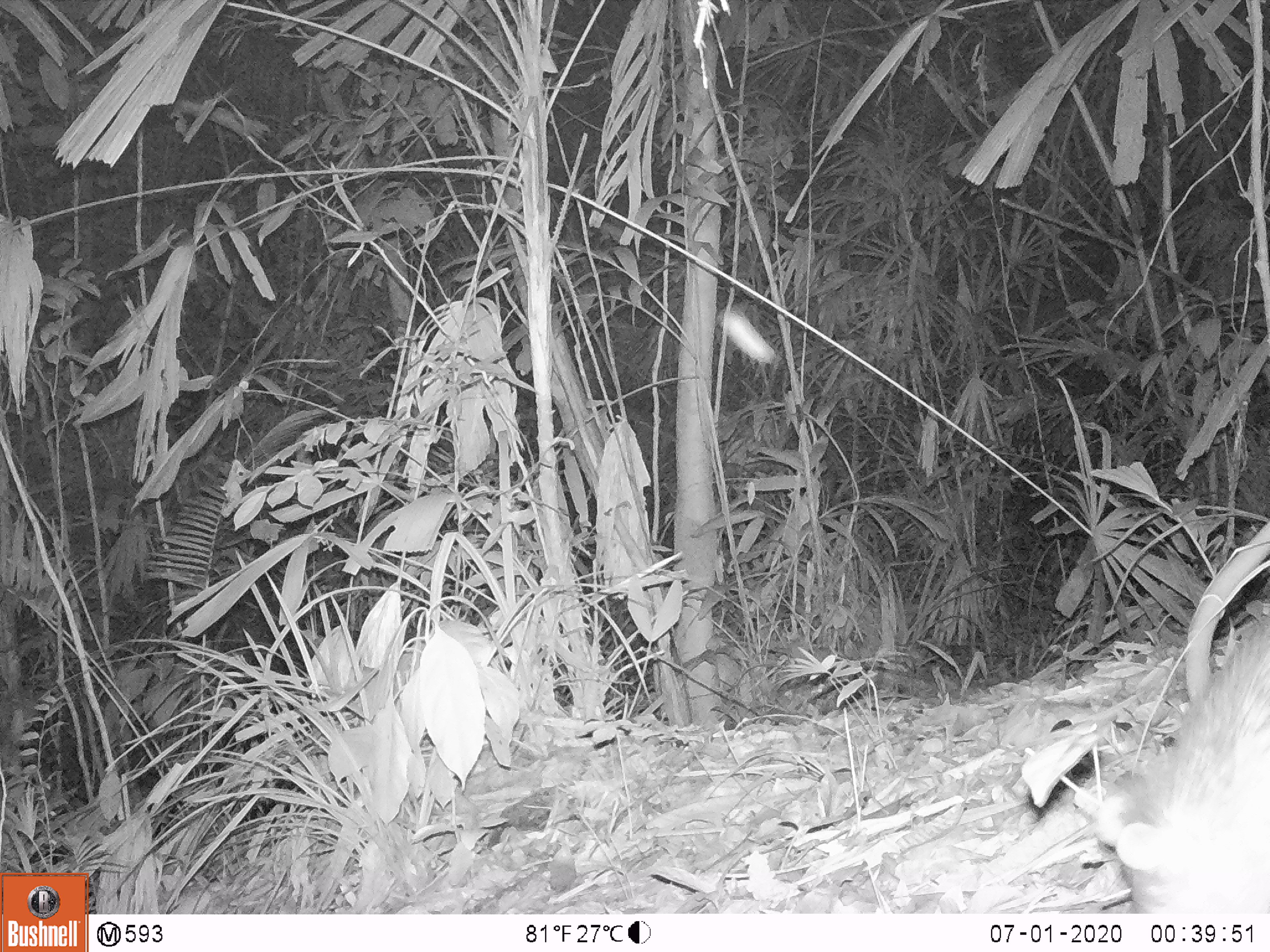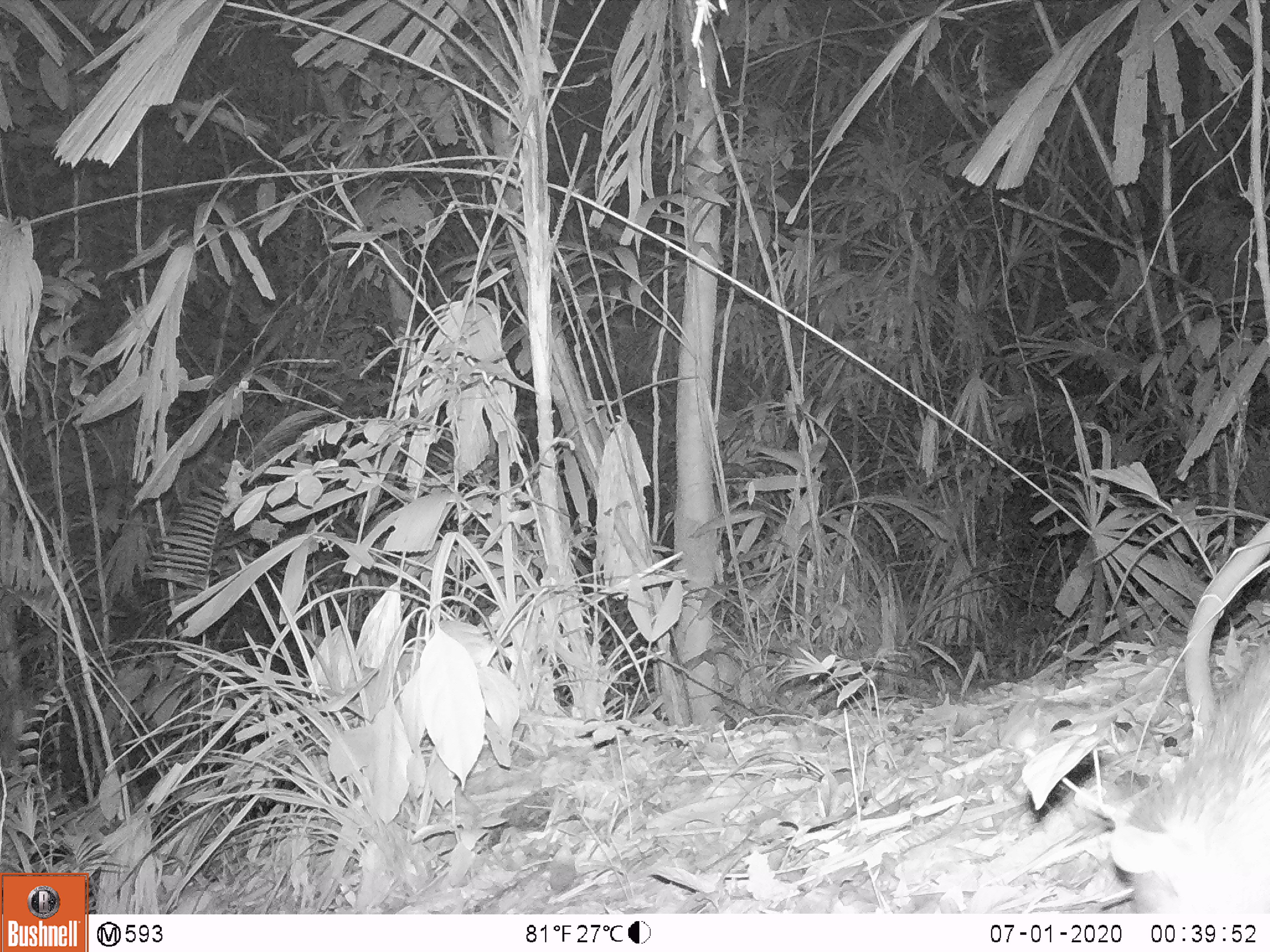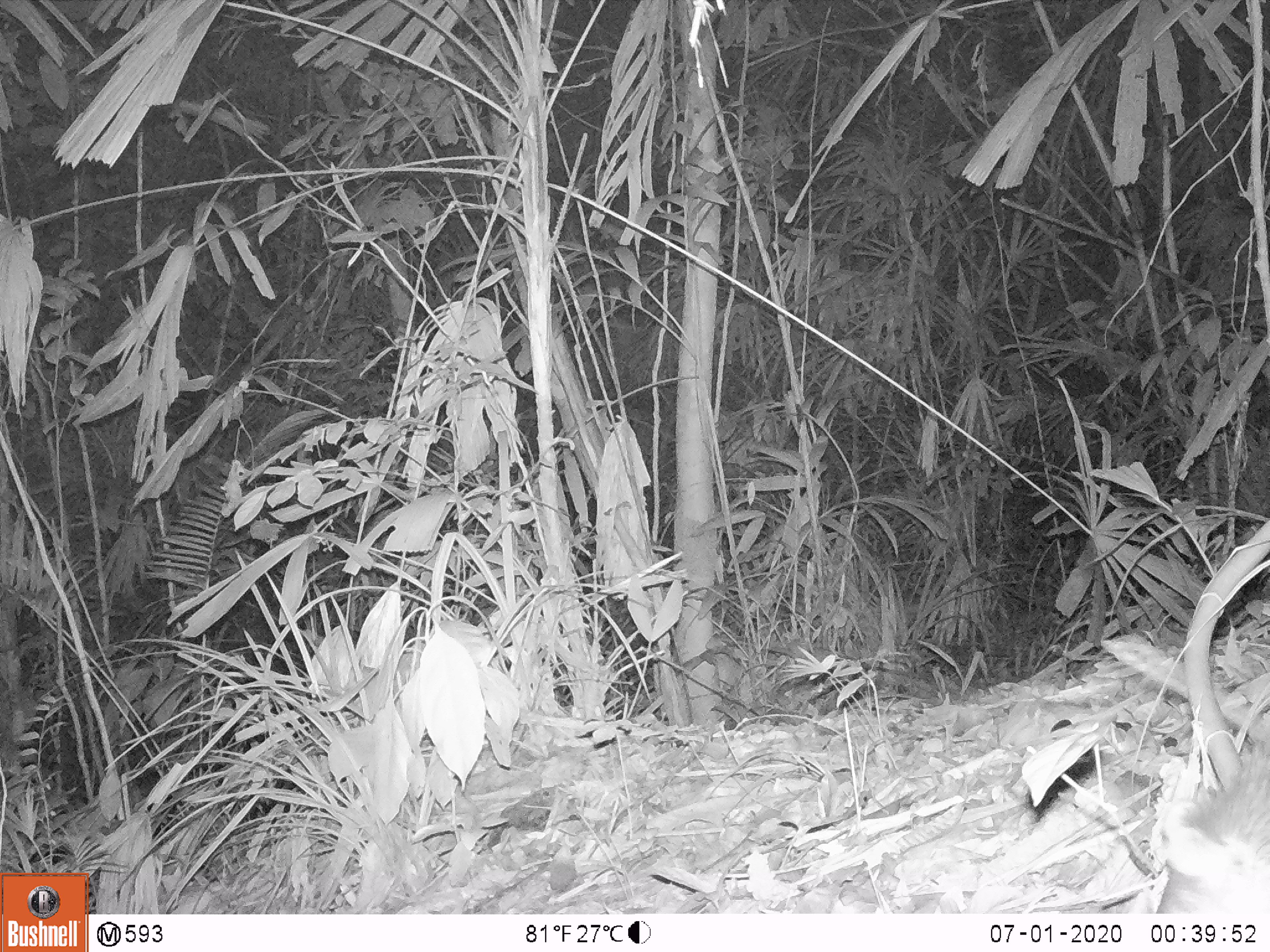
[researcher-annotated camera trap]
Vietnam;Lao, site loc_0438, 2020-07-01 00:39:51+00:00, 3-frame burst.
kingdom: Animalia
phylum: Chordata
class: Mammalia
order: Rodentia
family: Hystricidae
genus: Atherurus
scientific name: Atherurus macrourus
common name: asiatic brush-tailed porcupine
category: asiatic brush tailed porcupine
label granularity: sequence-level